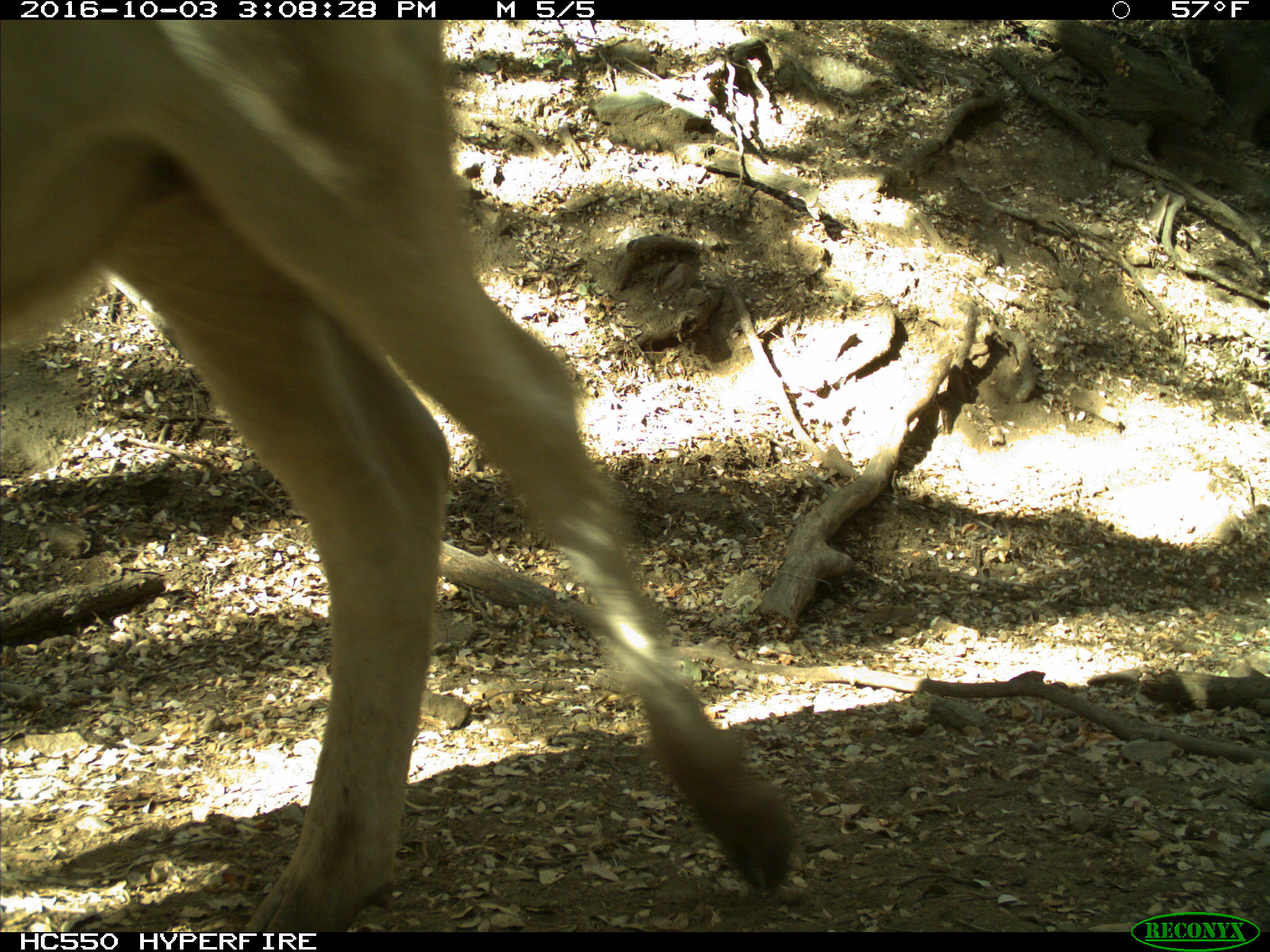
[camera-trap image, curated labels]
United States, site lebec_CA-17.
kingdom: Animalia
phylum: Chordata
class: Mammalia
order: Artiodactyla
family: Bovidae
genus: Bos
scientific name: Bos taurus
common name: domestic cow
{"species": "Bos taurus (domestic cow)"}